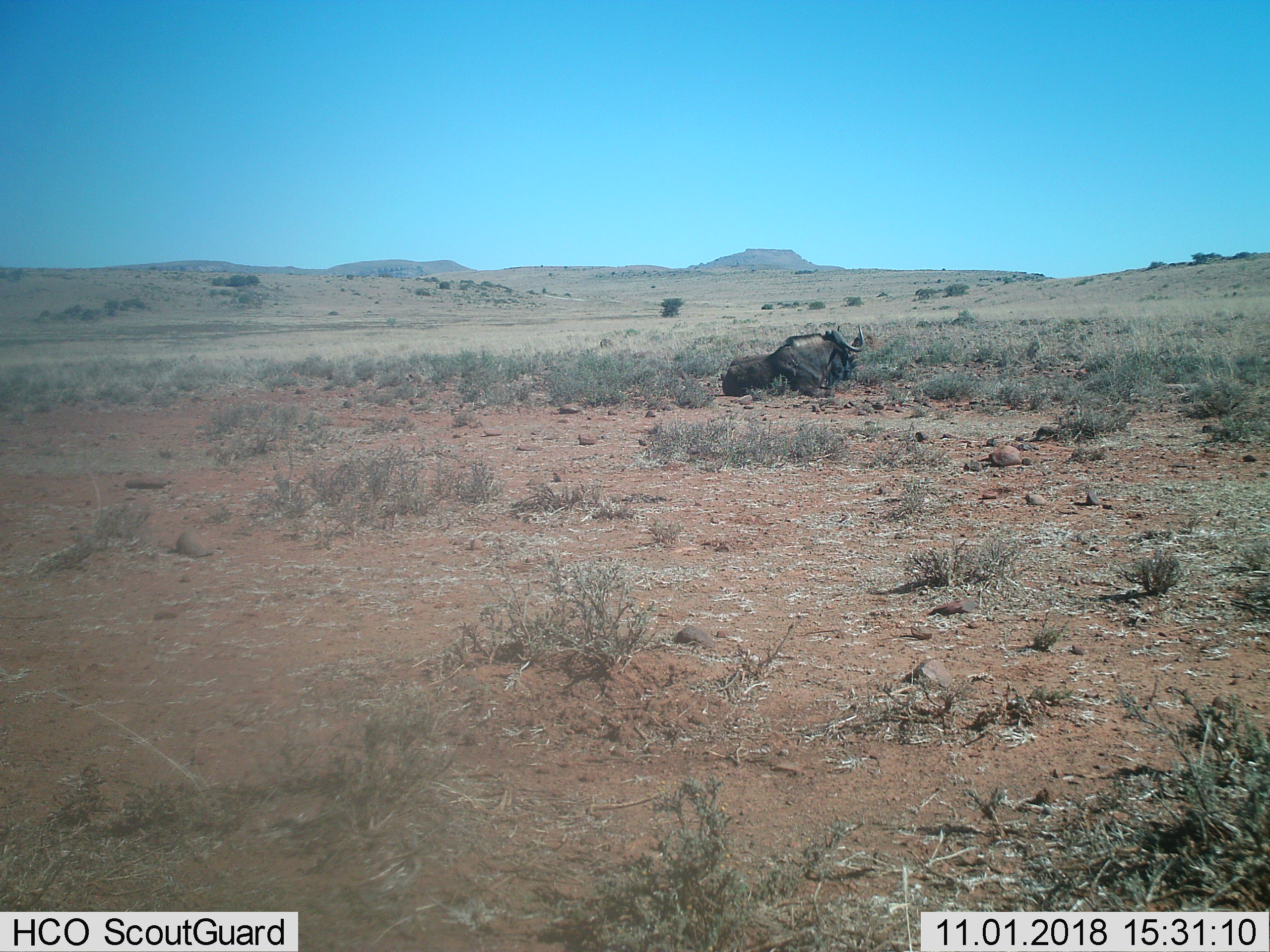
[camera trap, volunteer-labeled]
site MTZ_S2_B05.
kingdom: Animalia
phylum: Chordata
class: Mammalia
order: Artiodactyla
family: Bovidae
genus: Connochaetes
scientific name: Connochaetes gnou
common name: black wildebeest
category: wildebeestblack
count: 1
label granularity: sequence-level